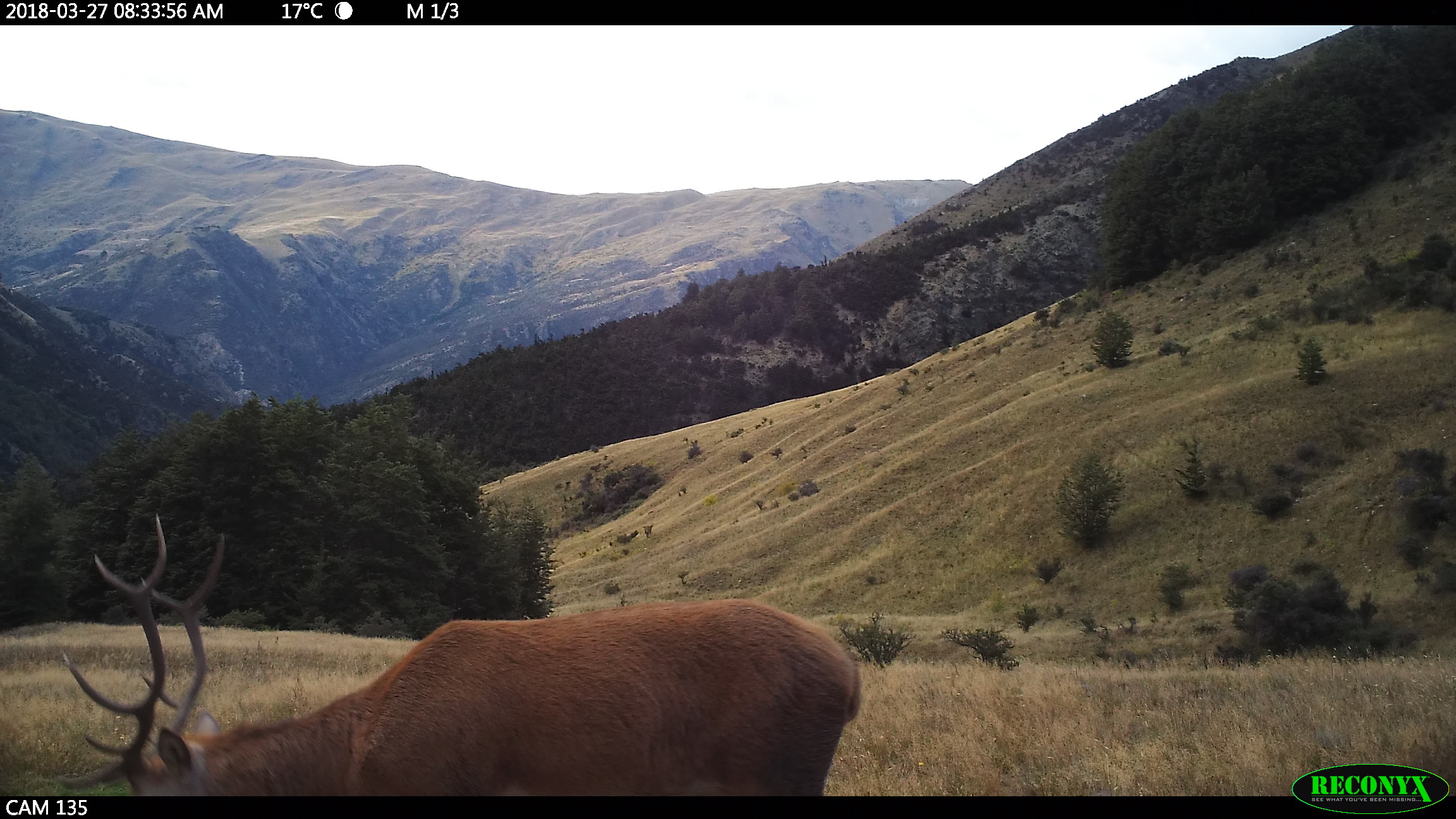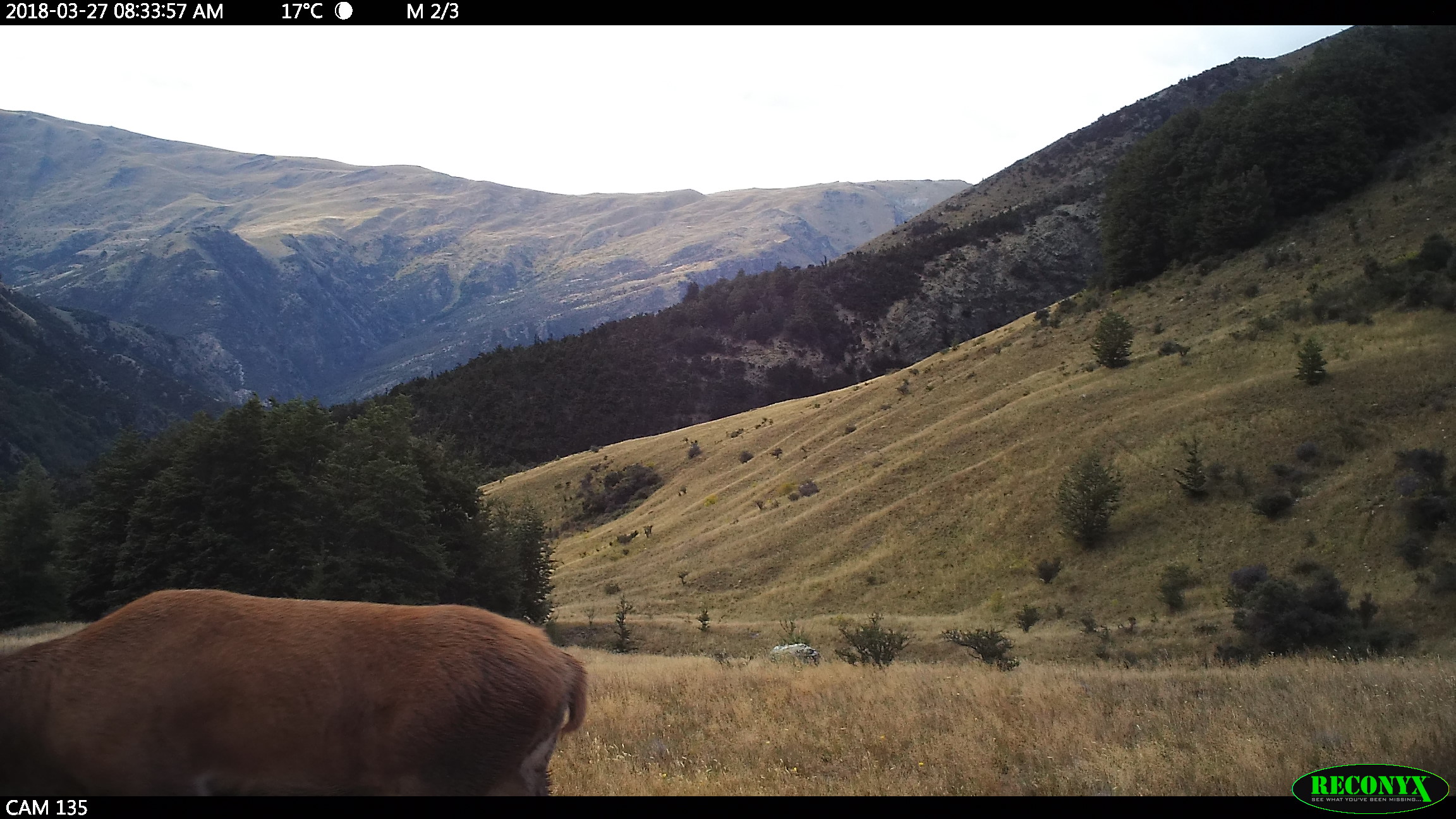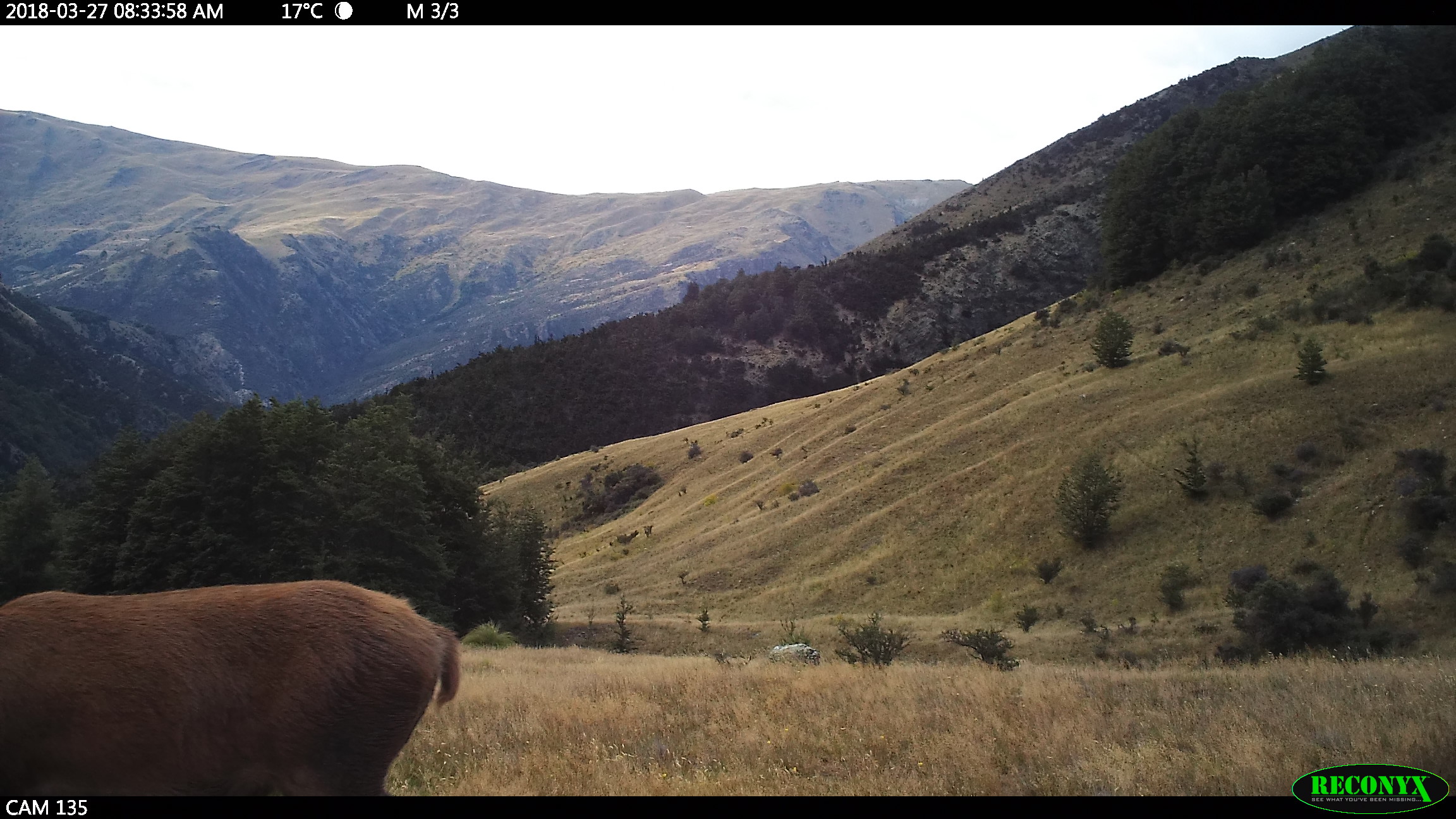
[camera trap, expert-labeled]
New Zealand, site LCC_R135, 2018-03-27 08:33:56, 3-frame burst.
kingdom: Animalia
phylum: Chordata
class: Mammalia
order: Artiodactyla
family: Cervidae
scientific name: Cervidae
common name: deer